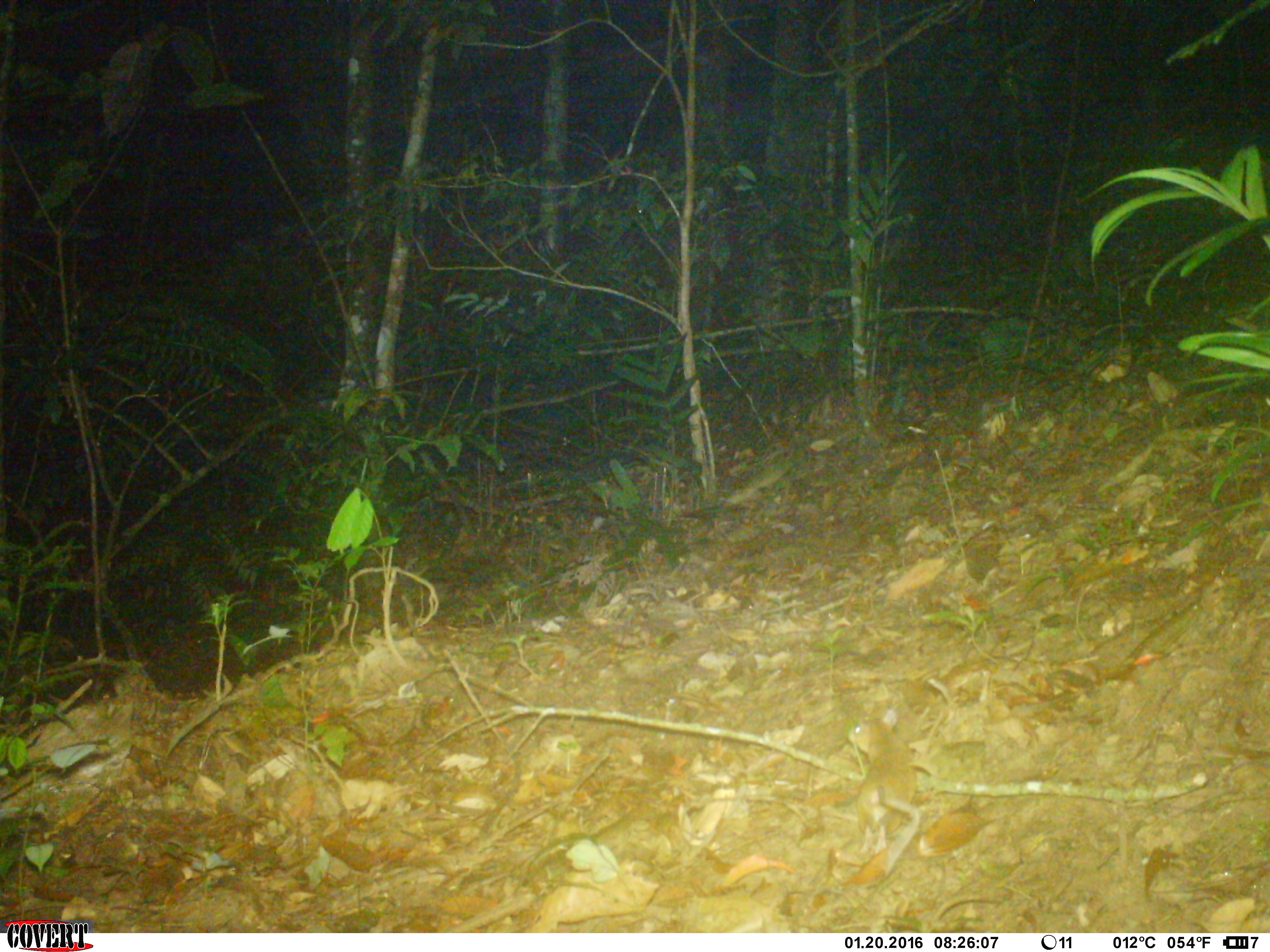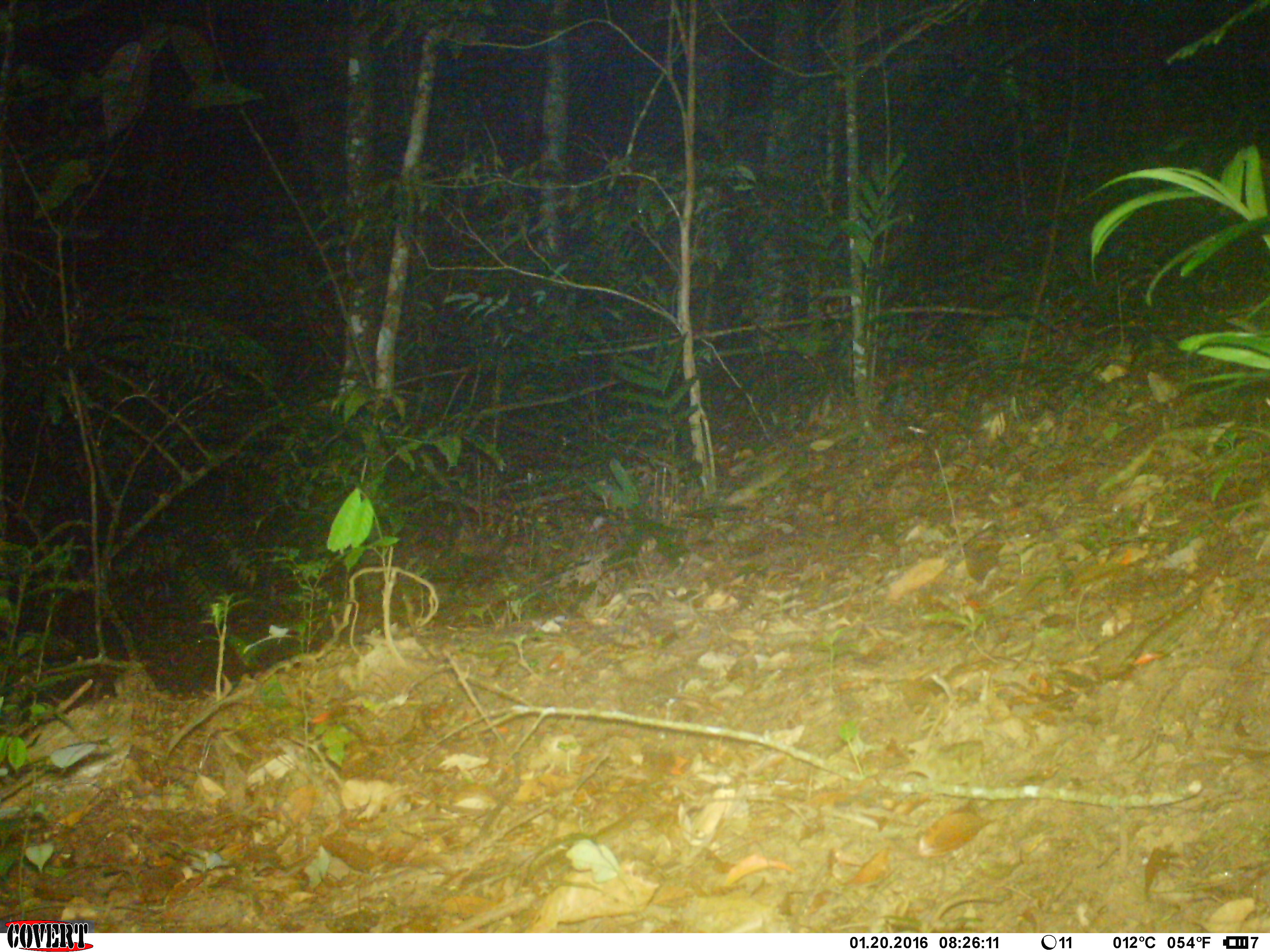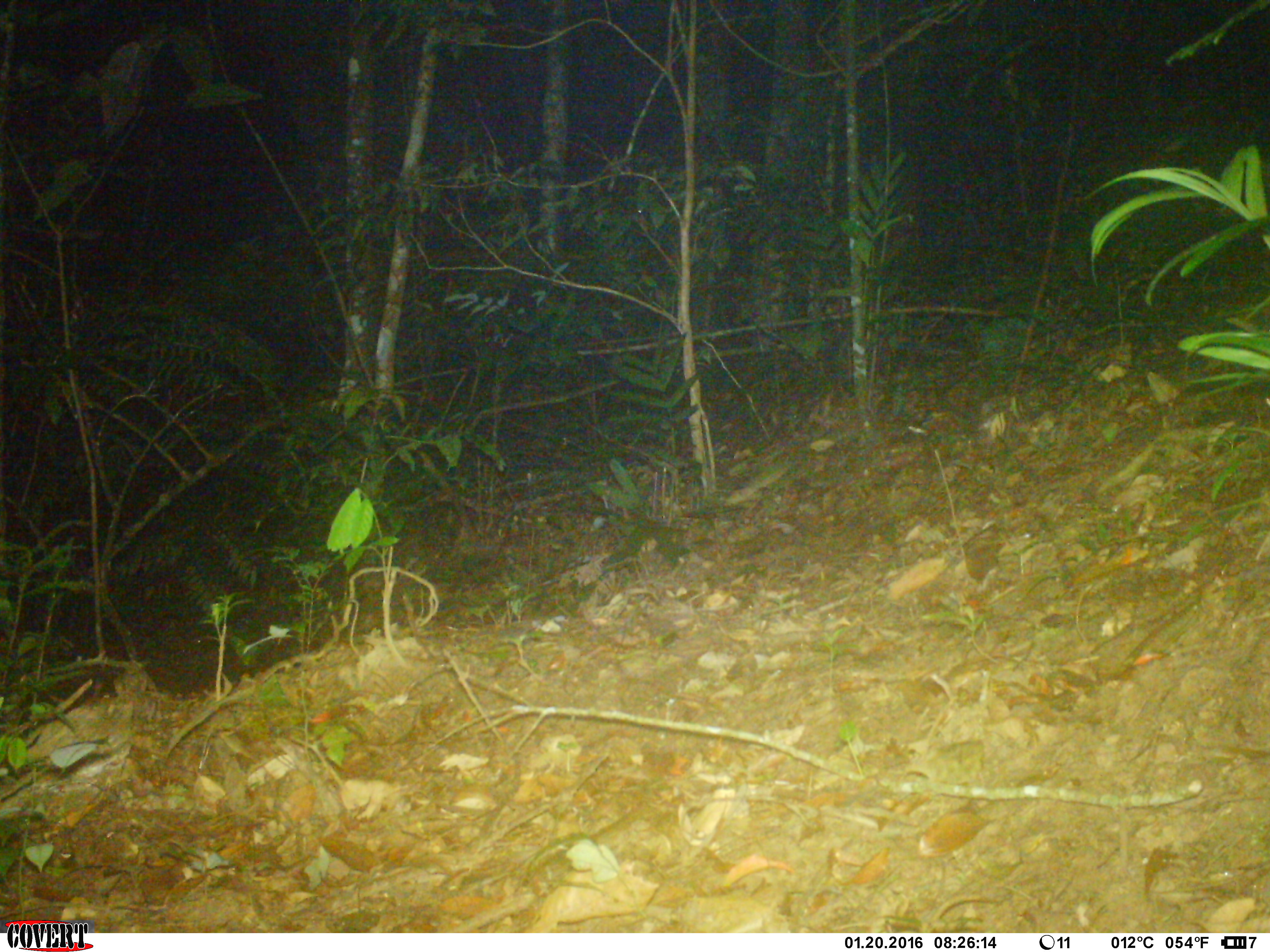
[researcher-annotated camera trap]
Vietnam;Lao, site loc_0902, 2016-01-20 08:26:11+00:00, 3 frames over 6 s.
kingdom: Animalia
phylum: Chordata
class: Mammalia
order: Rodentia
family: Muridae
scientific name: Muridae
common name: old-world mice and rats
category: unidentified murid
Unidentified murid (old-world mice and rats) (Muridae). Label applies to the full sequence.